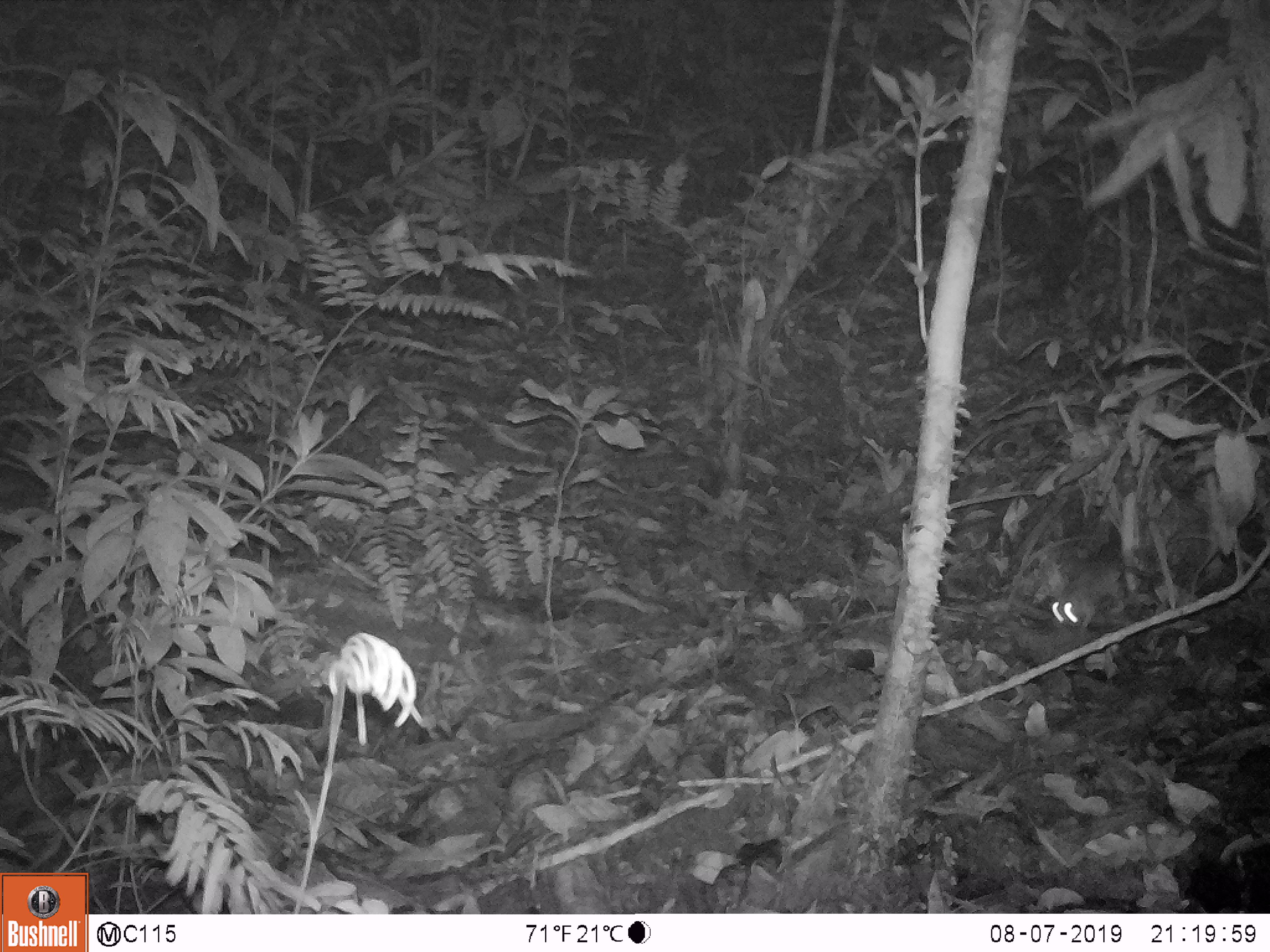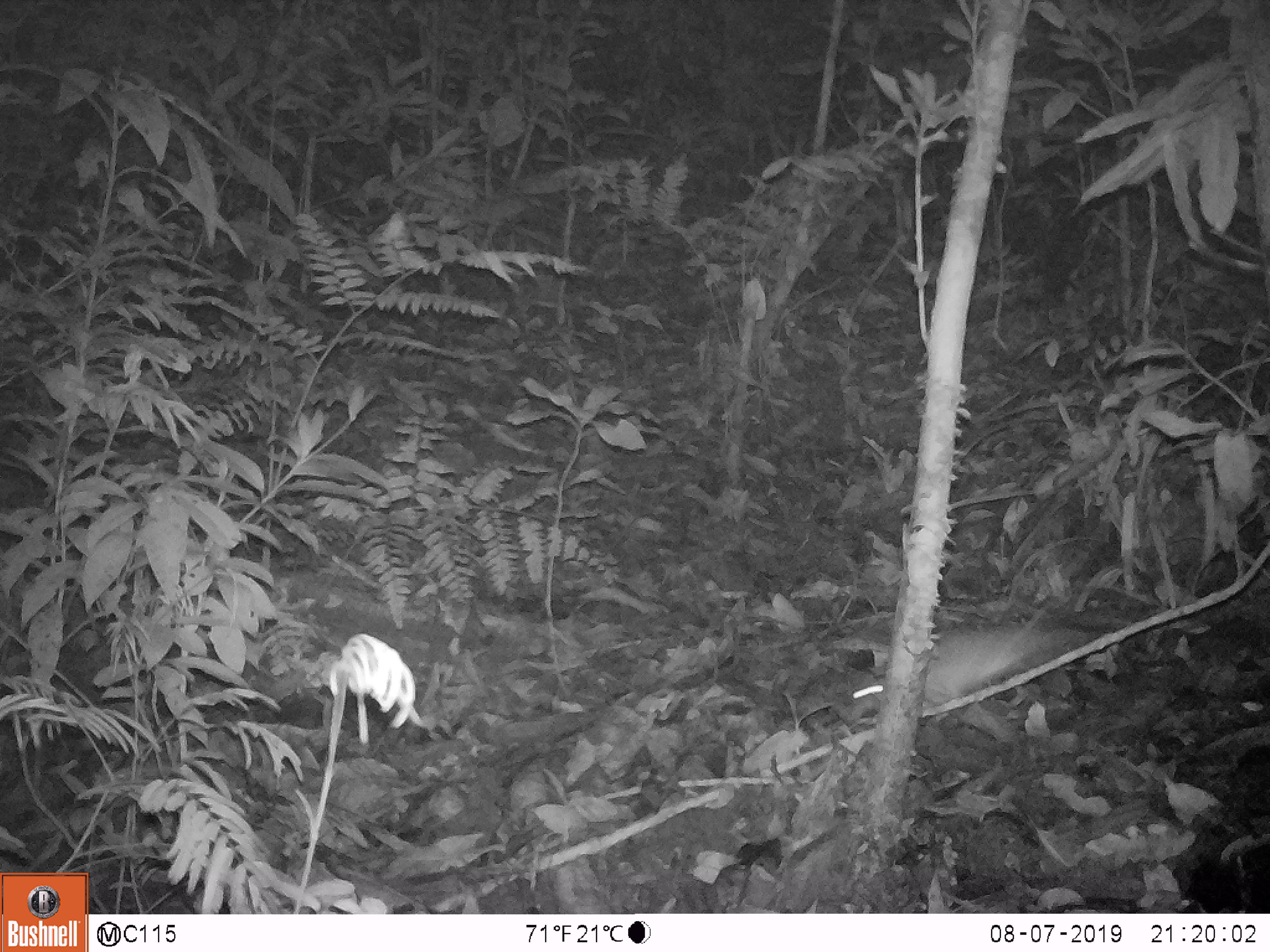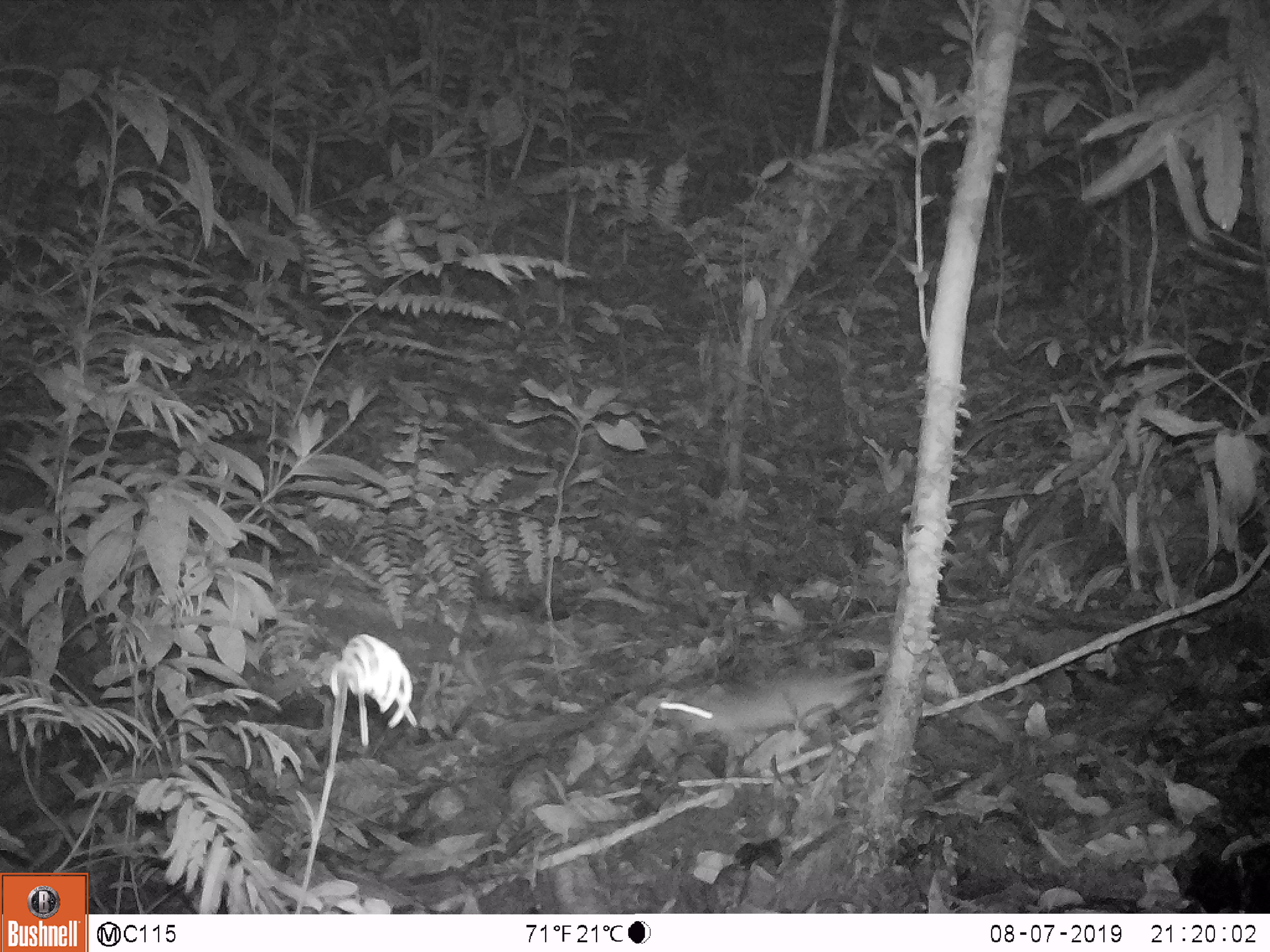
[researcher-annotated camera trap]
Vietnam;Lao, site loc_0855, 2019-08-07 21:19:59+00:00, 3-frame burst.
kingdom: Animalia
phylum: Chordata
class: Mammalia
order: Rodentia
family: Muridae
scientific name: Muridae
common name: old-world mice and rats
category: unidentified murid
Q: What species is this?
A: Unidentified murid (old-world mice and rats) (Muridae).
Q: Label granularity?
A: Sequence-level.